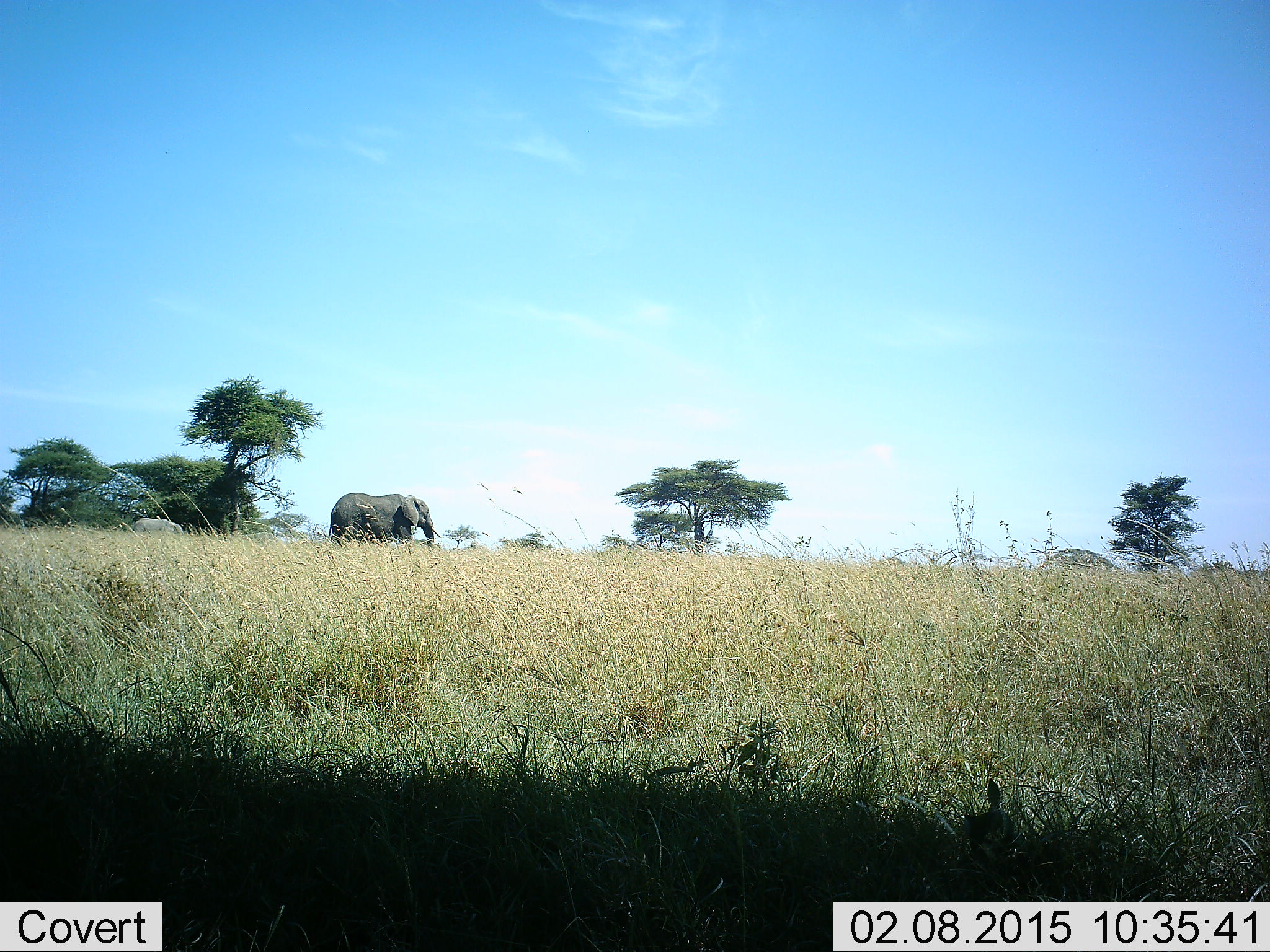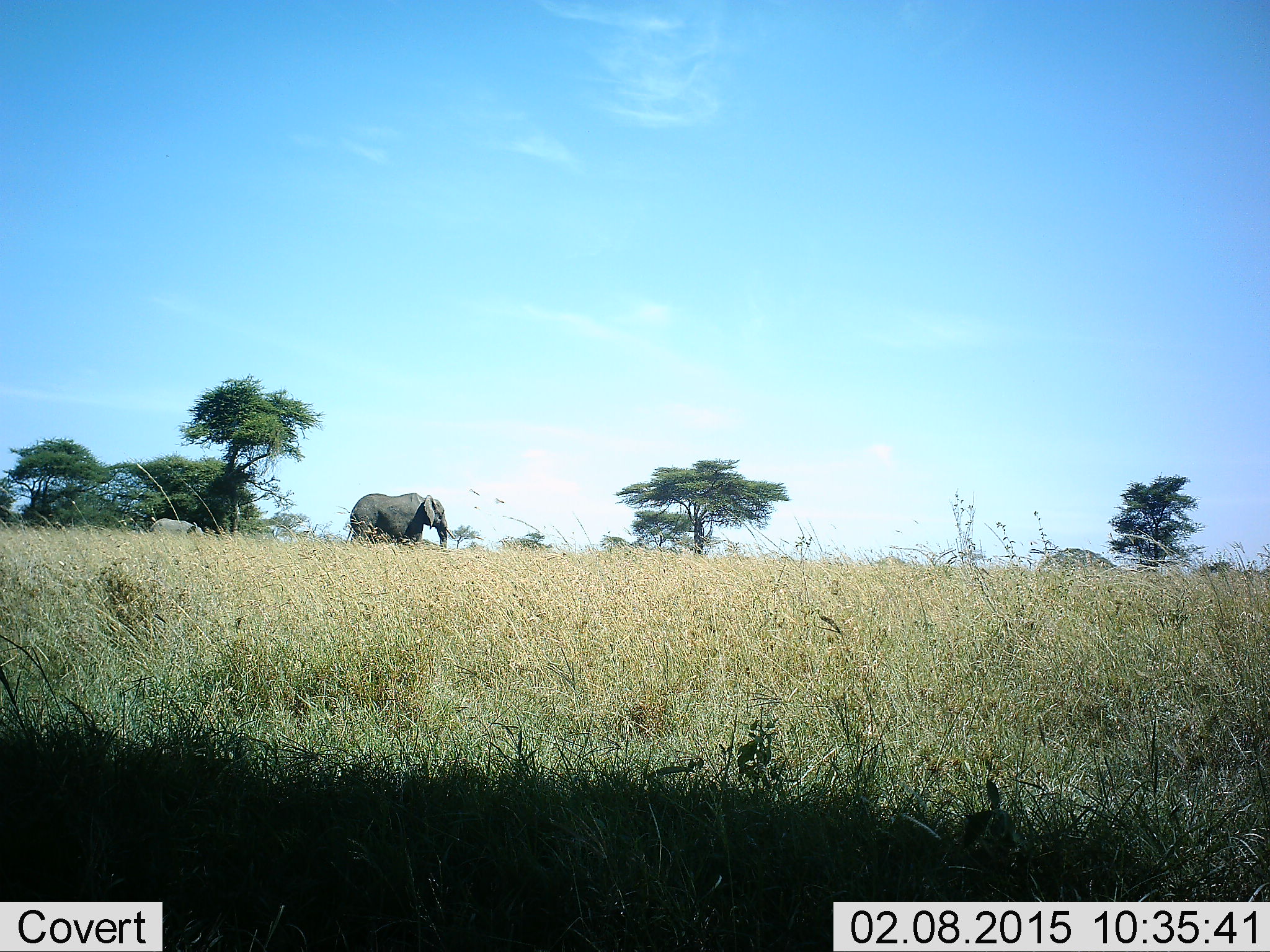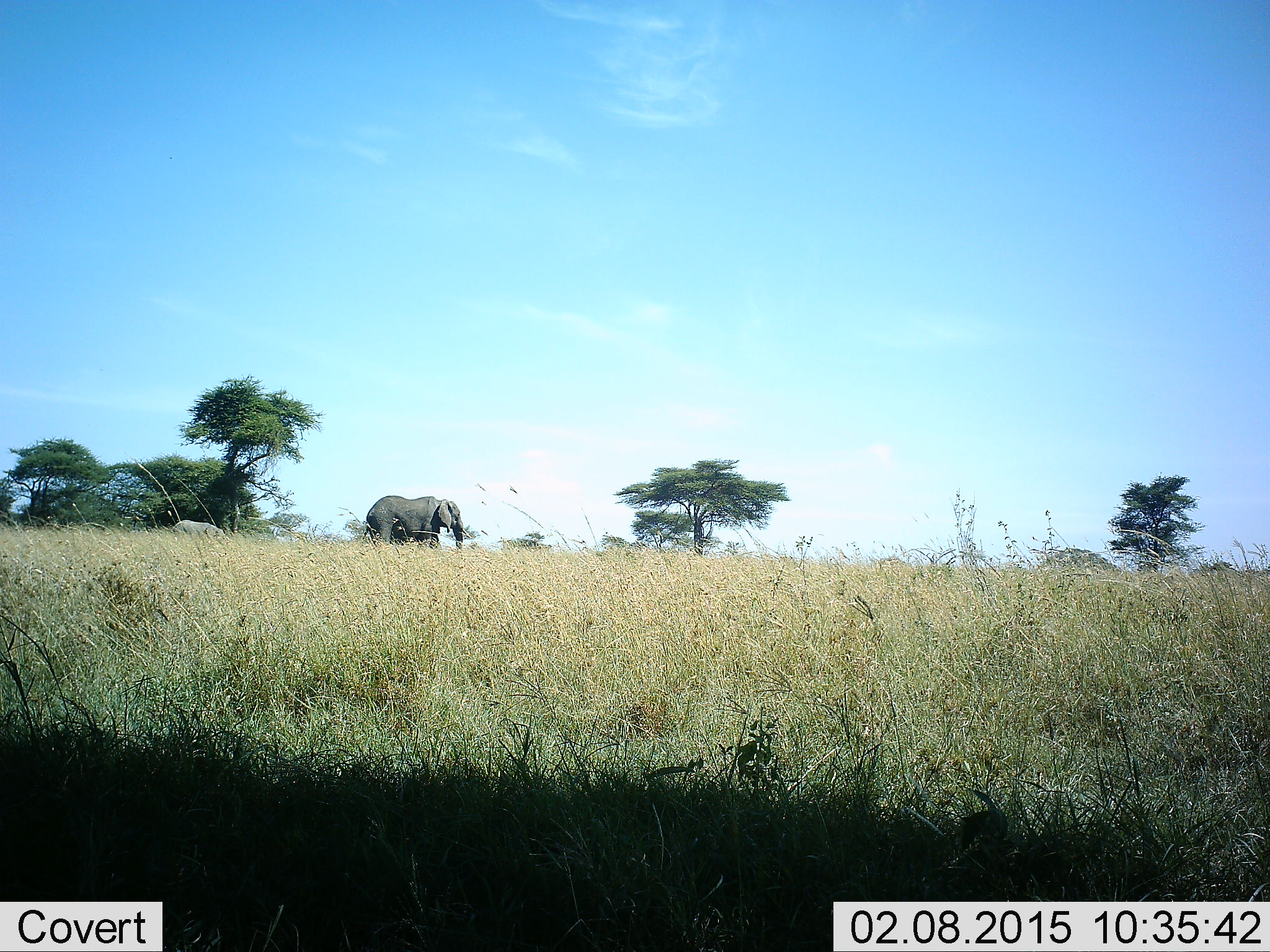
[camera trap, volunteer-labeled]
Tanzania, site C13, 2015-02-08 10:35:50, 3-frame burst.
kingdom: Animalia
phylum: Chordata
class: Mammalia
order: Proboscidea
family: Elephantidae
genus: Loxodonta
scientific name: Loxodonta africana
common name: african bush elephant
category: elephant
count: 2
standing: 30%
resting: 0%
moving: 70%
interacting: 0%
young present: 30%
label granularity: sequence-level